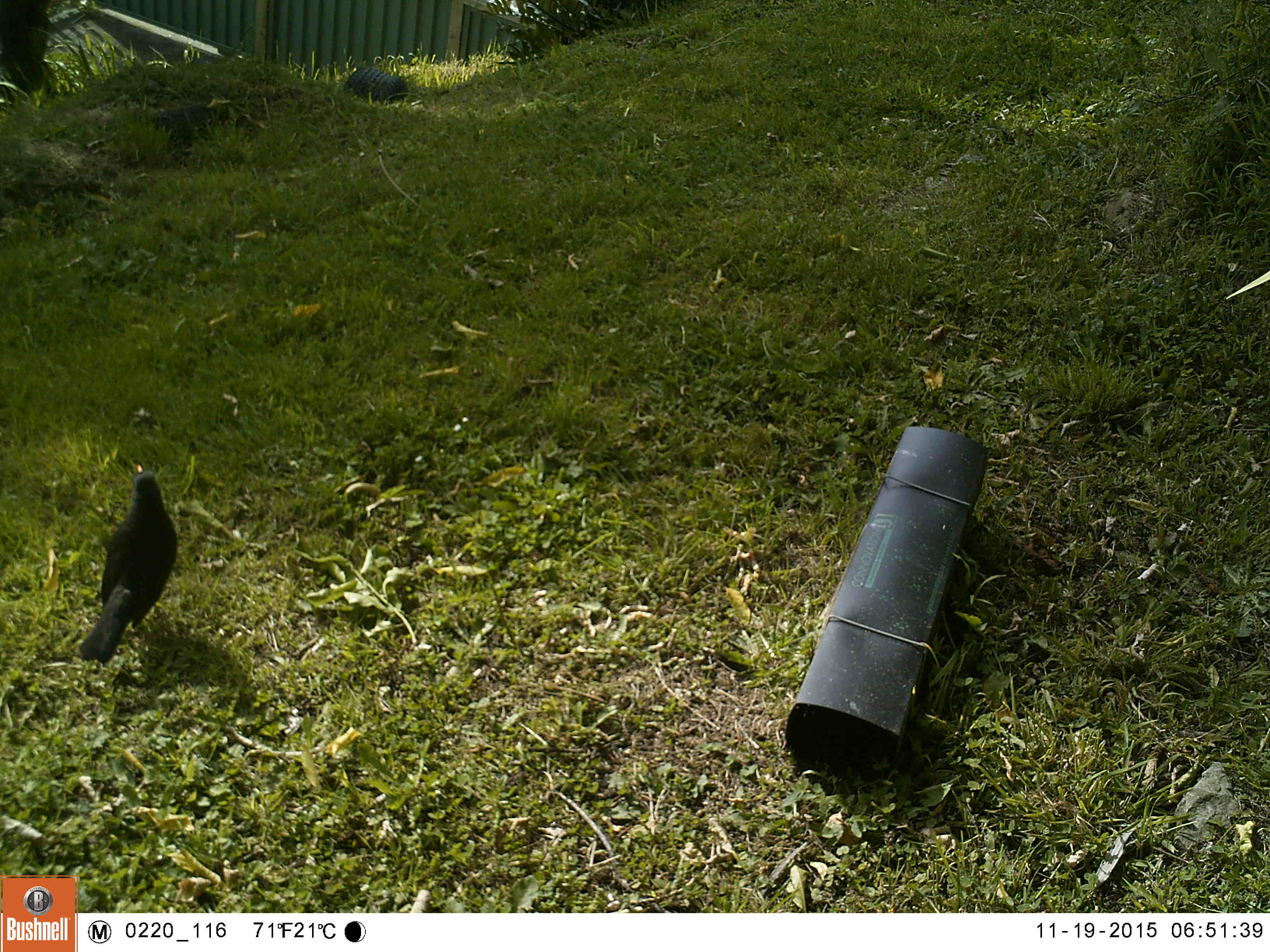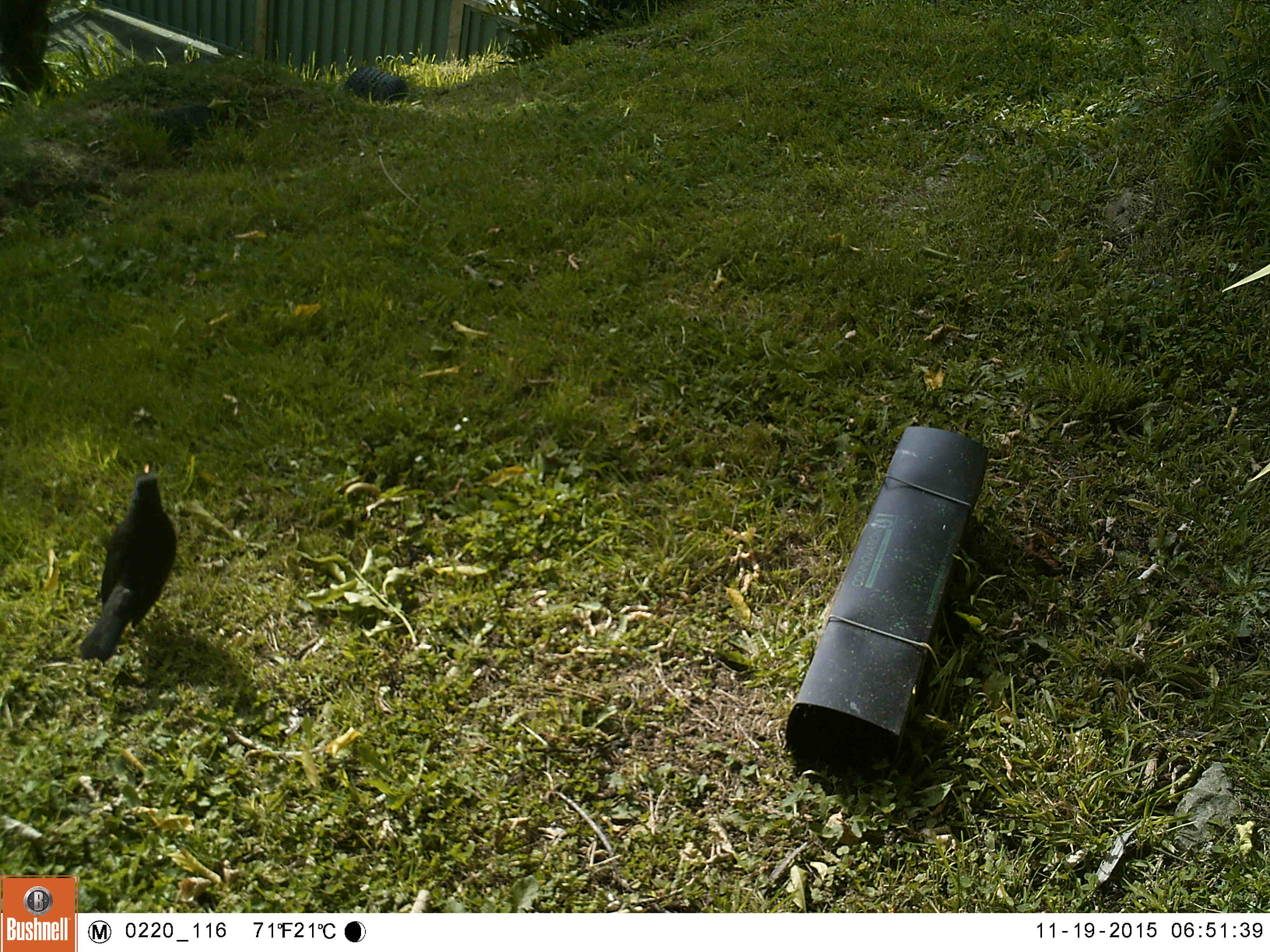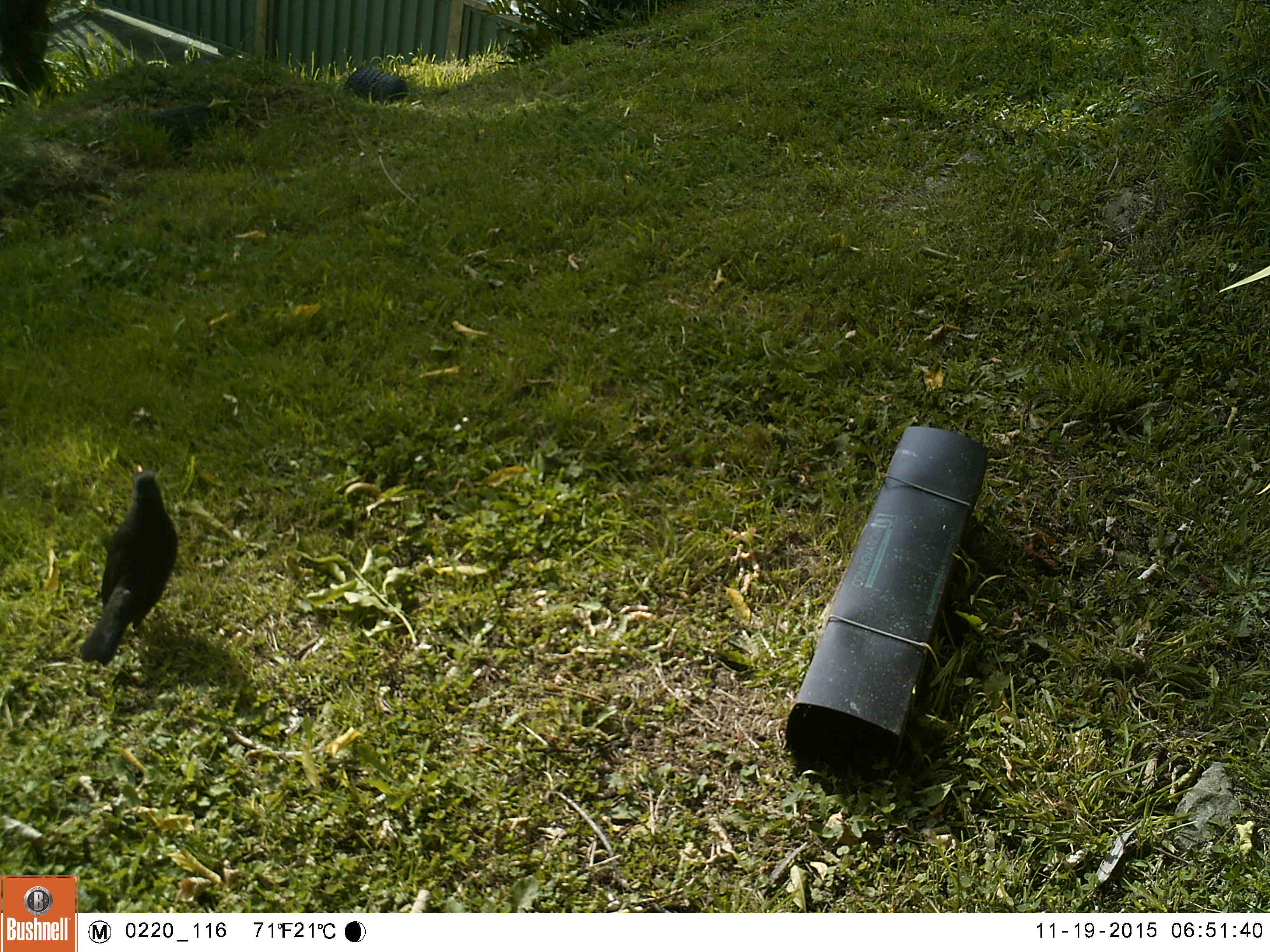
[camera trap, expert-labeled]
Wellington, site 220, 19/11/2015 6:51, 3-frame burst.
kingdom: Animalia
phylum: Chordata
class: Aves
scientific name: Aves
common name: bird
Bird (Aves).